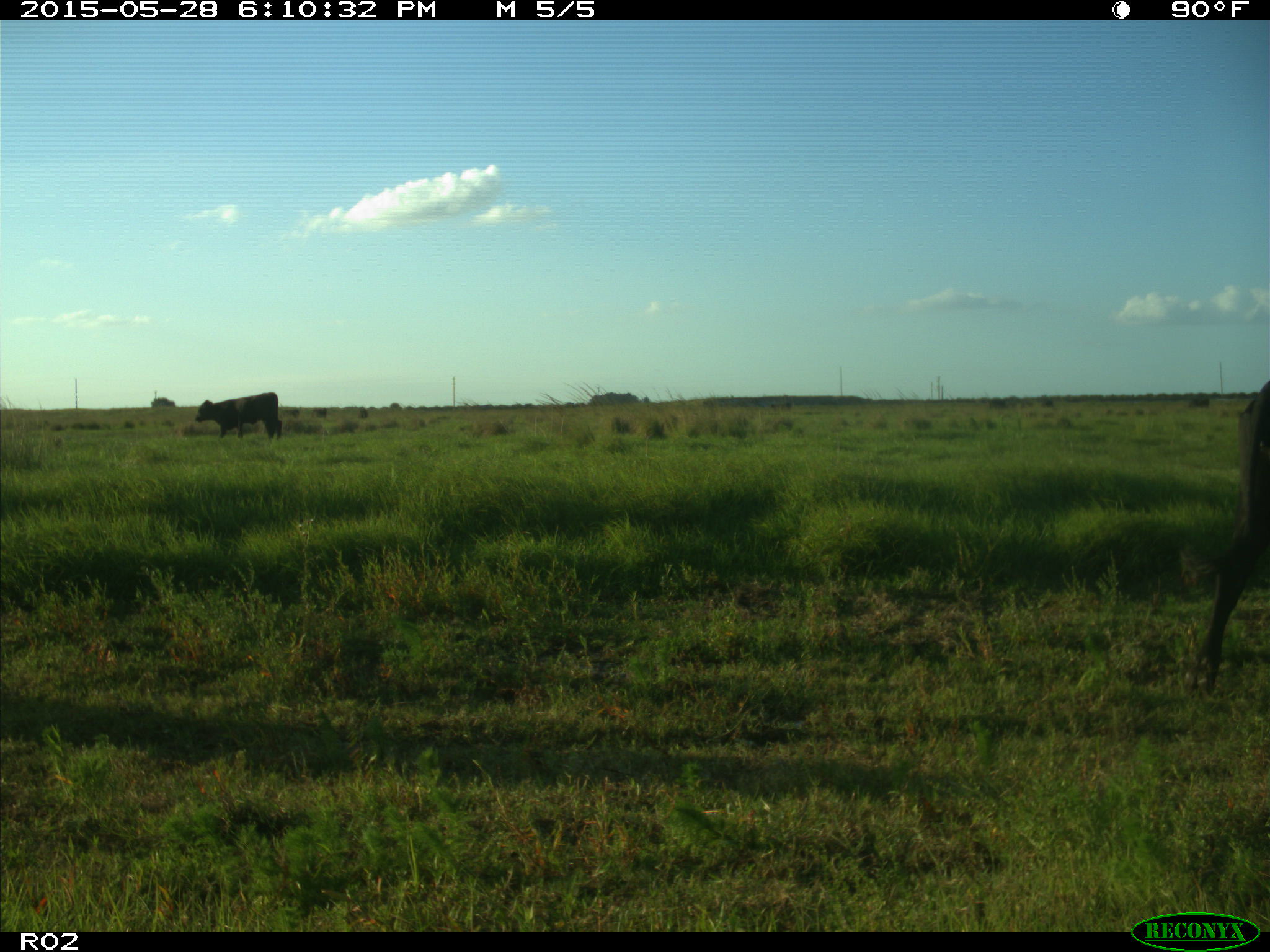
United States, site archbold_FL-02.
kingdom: Animalia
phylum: Chordata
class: Mammalia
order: Artiodactyla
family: Bovidae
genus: Bos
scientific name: Bos taurus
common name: domestic cow